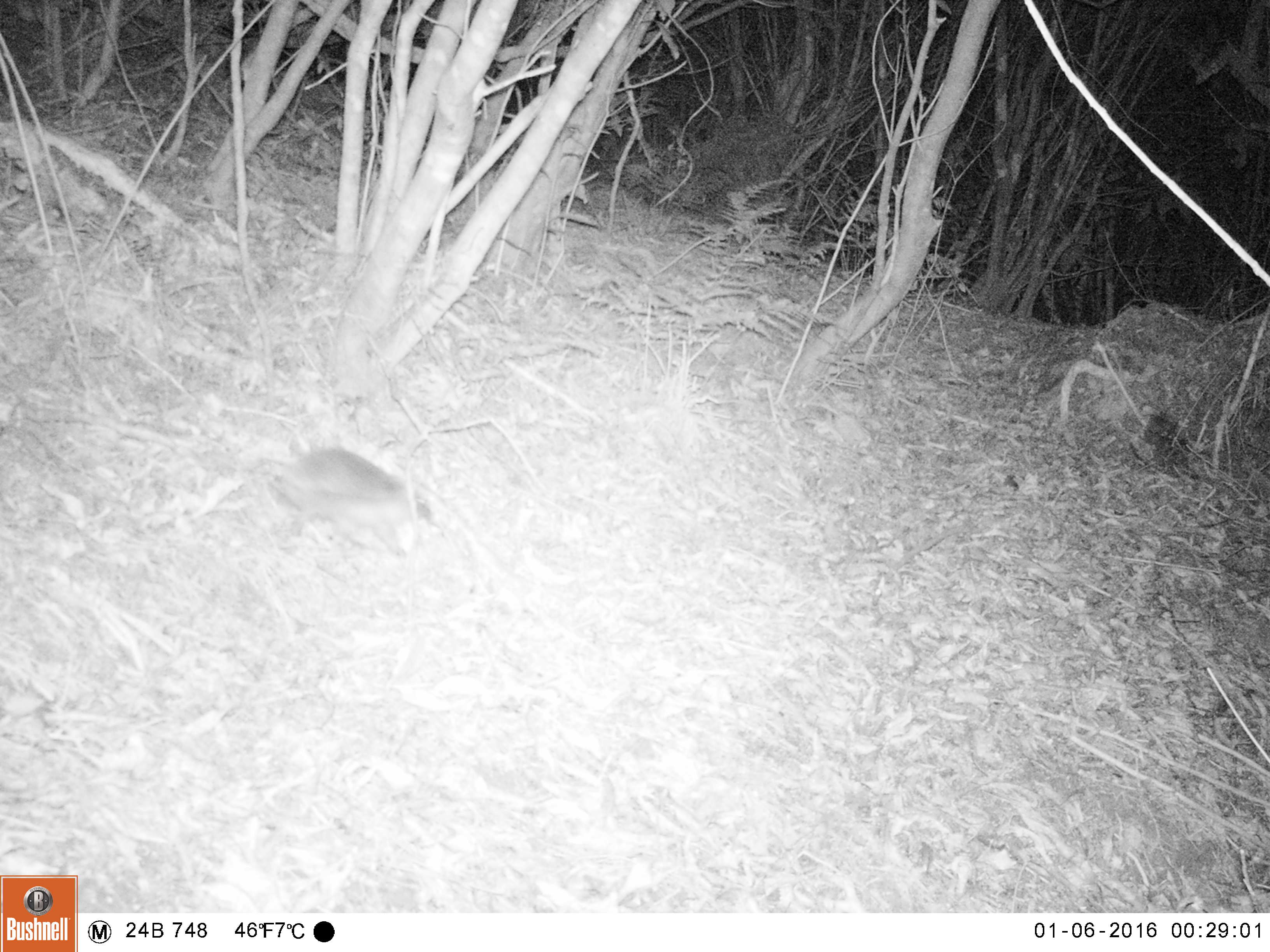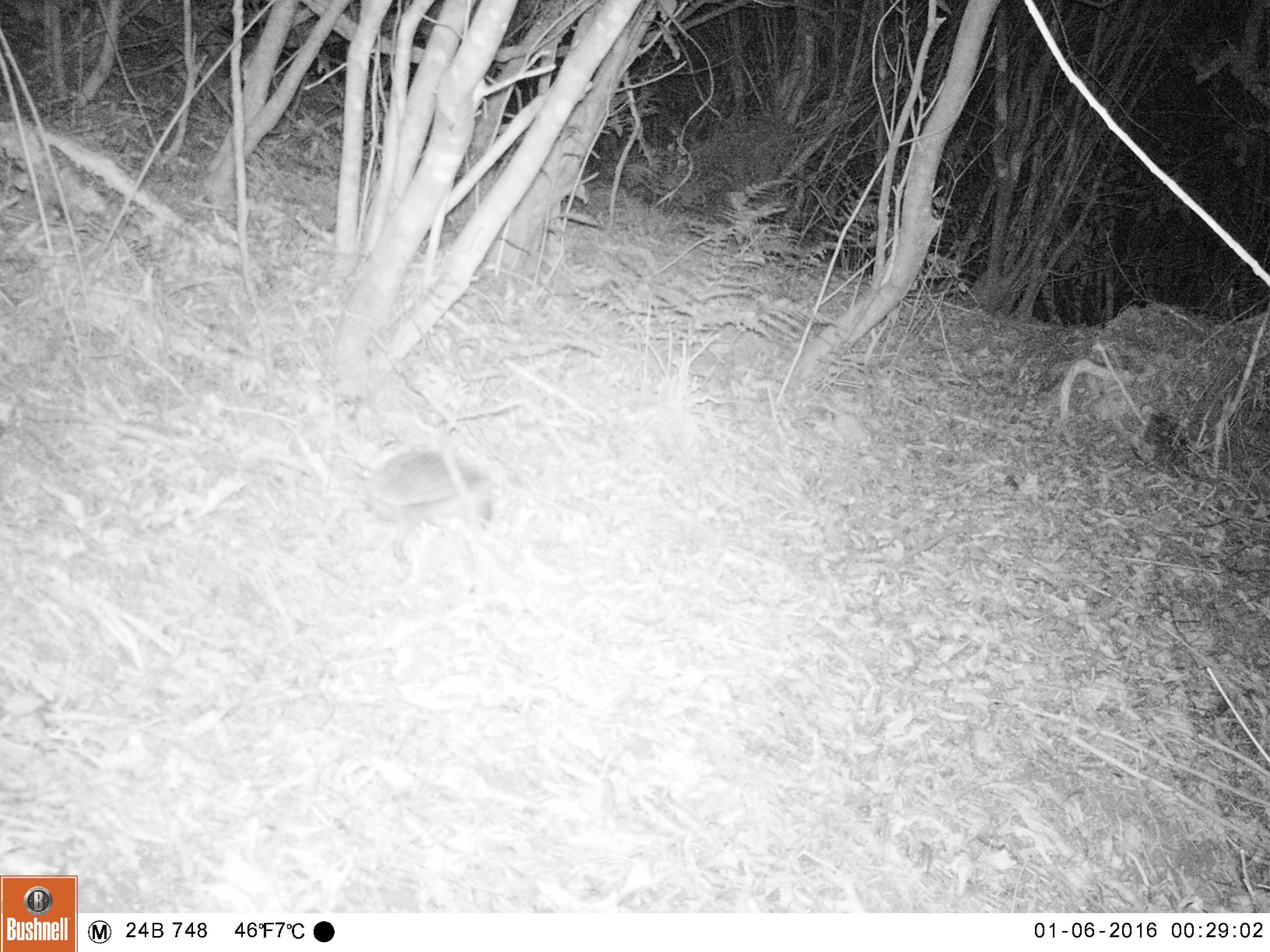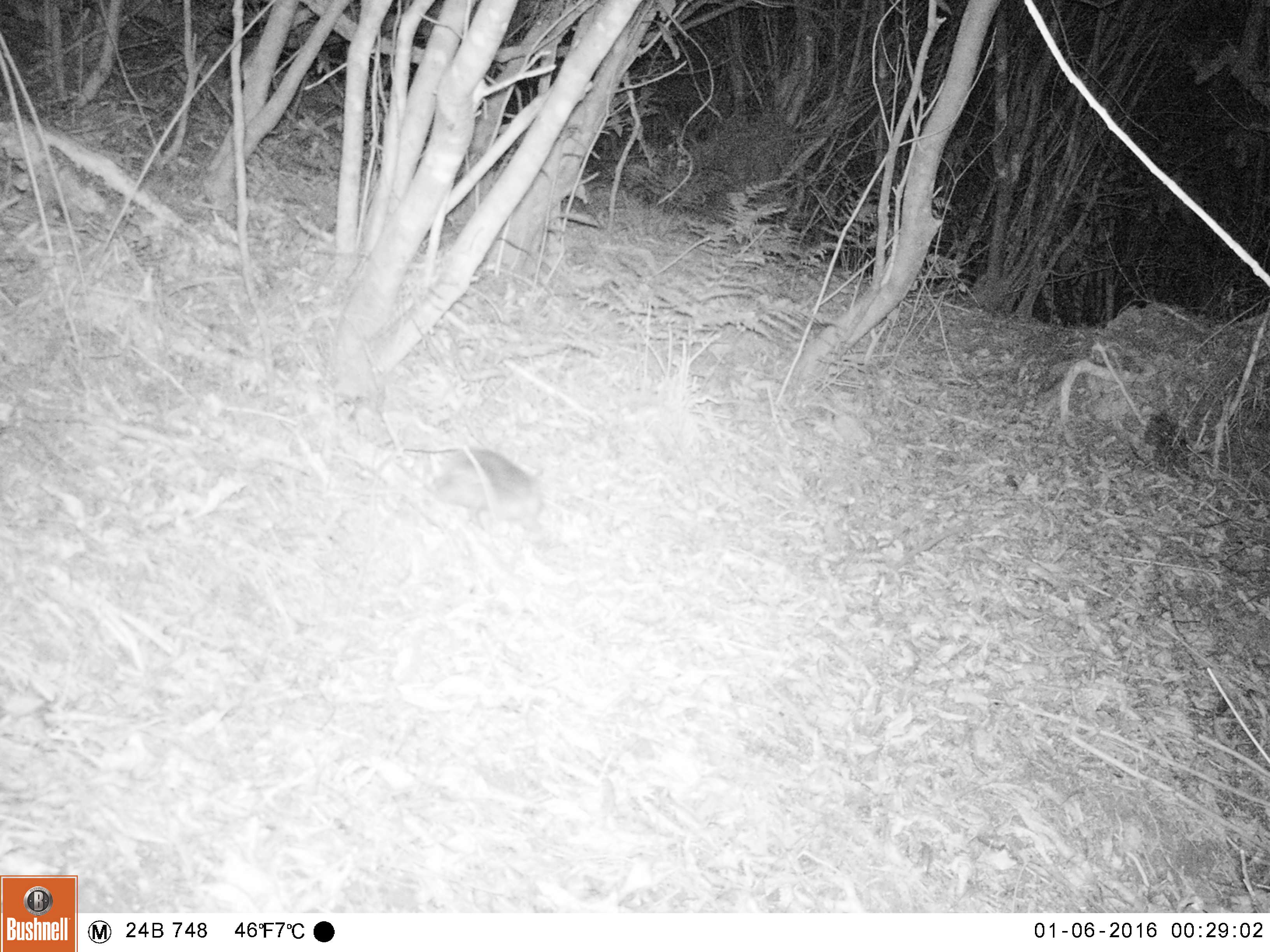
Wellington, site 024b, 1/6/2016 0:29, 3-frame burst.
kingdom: Animalia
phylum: Chordata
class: Mammalia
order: Eulipotyphla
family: Erinaceidae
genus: Erinaceus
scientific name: Erinaceus europaeus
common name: hedgehog